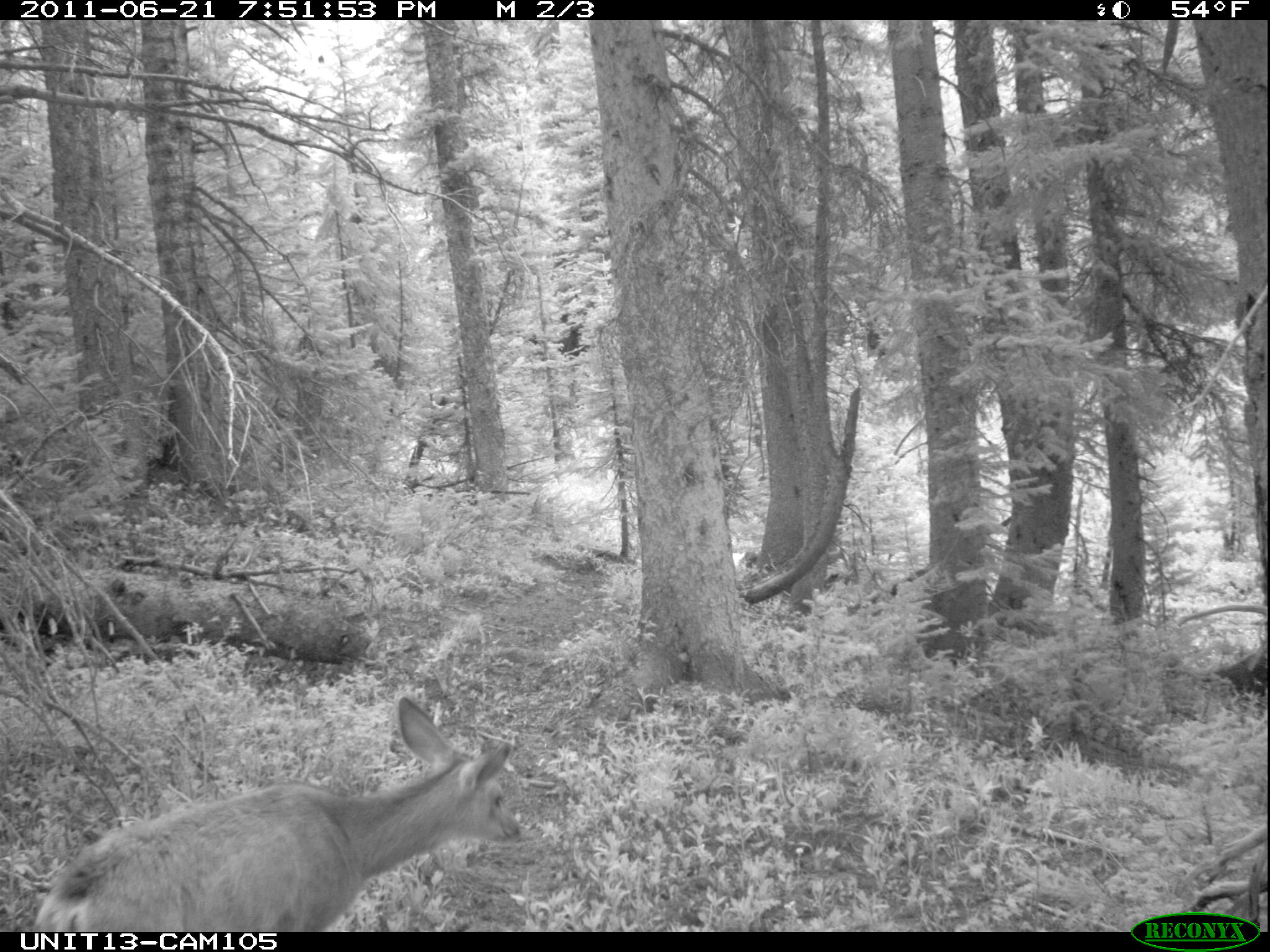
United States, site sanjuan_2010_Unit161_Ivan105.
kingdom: Animalia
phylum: Chordata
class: Mammalia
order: Artiodactyla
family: Cervidae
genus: Odocoileus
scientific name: Odocoileus hemionus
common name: mule deer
Odocoileus hemionus (mule deer).